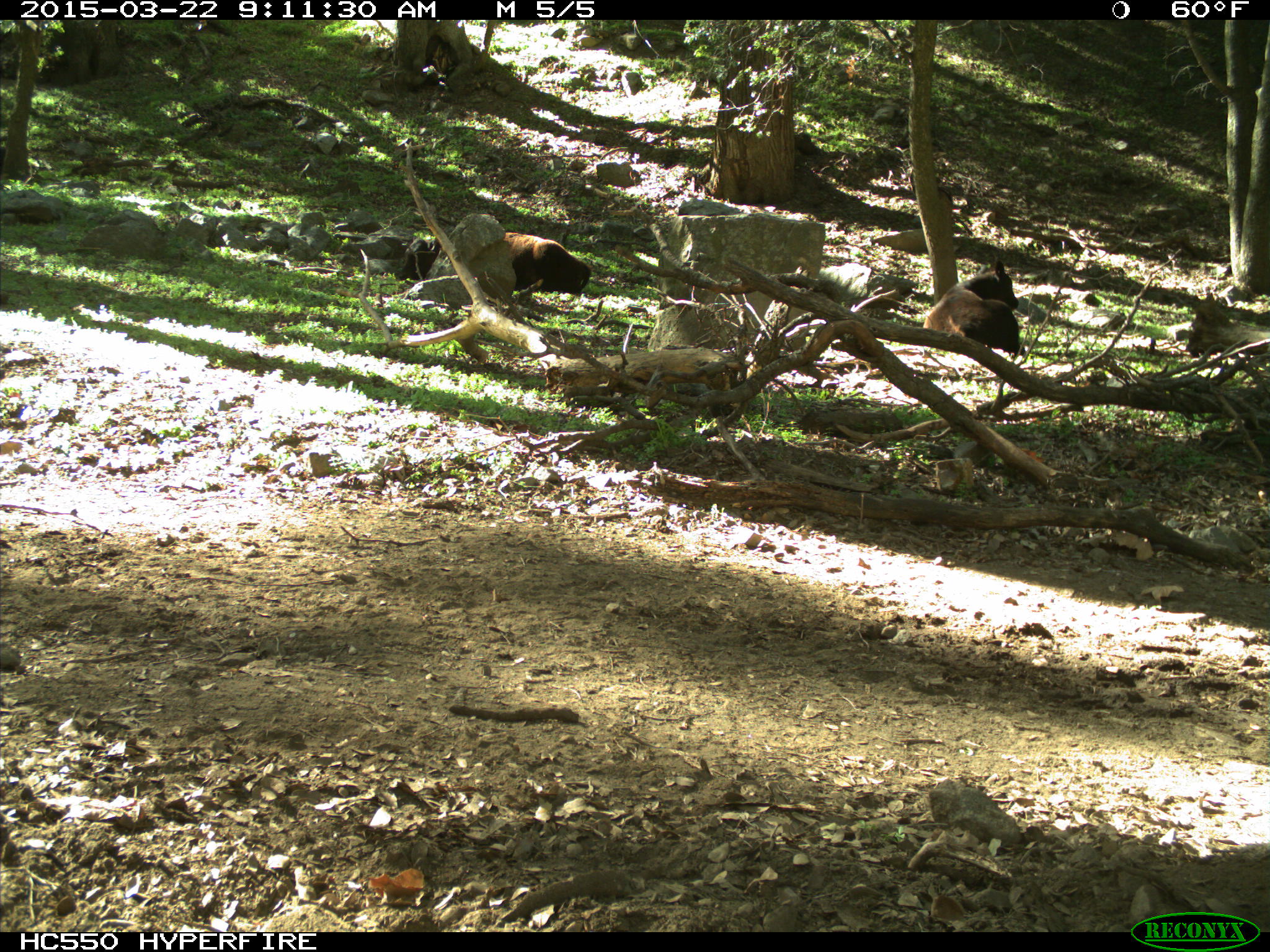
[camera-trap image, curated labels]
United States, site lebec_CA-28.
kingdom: Animalia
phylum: Chordata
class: Mammalia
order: Artiodactyla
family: Bovidae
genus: Bos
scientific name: Bos taurus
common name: domestic cow